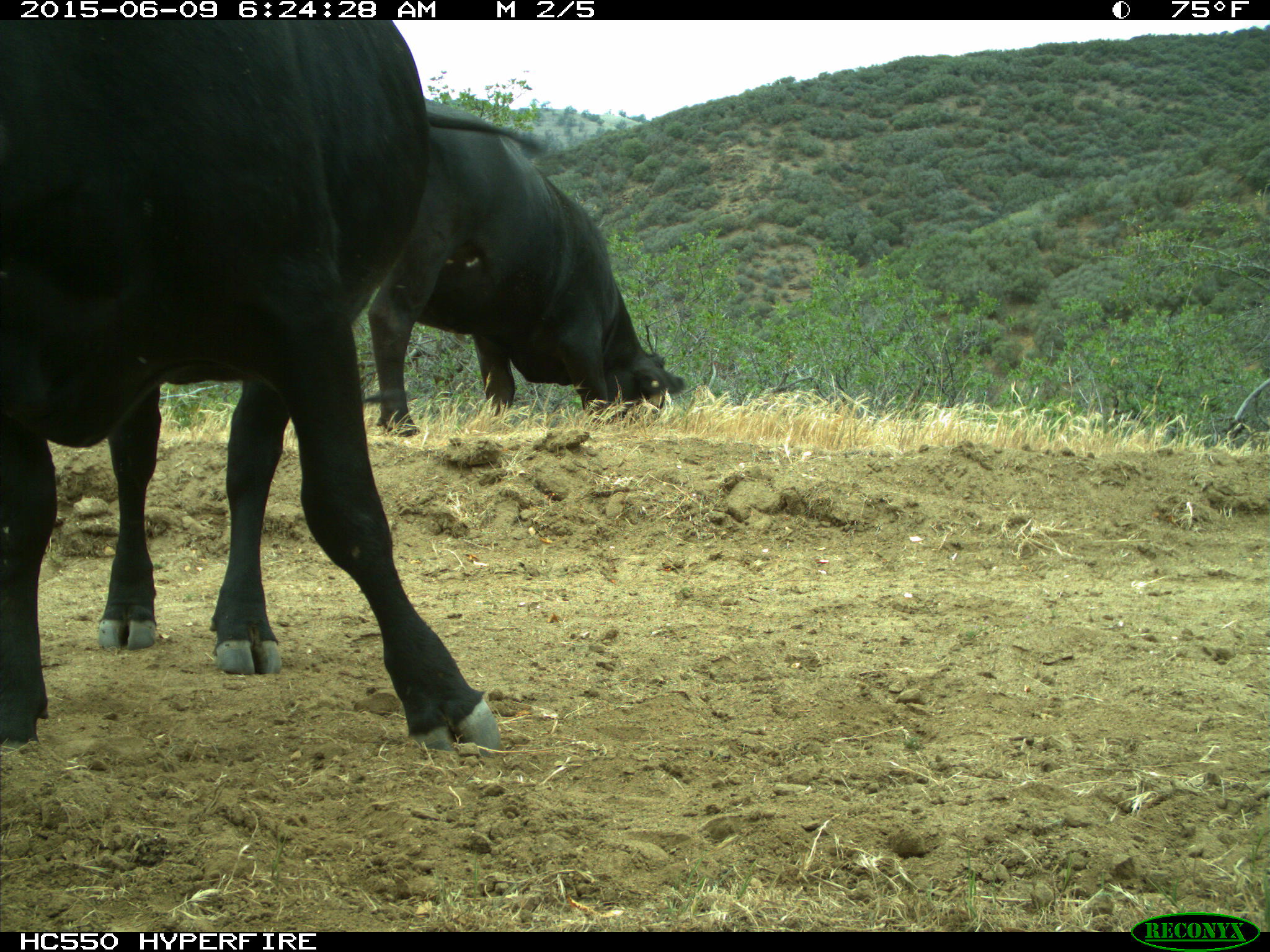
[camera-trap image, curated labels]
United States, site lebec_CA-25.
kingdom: Animalia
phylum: Chordata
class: Mammalia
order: Artiodactyla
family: Bovidae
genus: Bos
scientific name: Bos taurus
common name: domestic cow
Bos taurus (domestic cow).